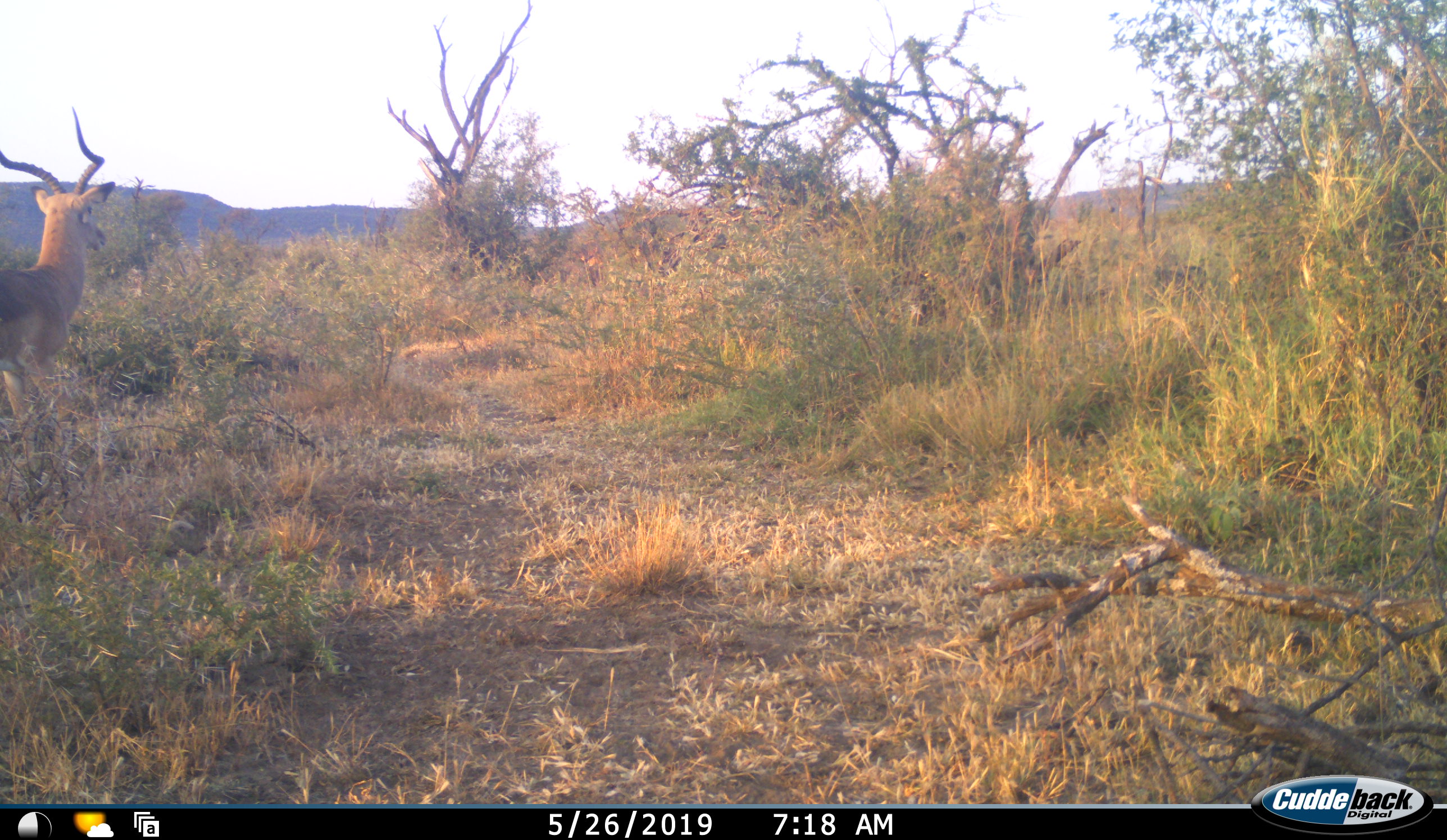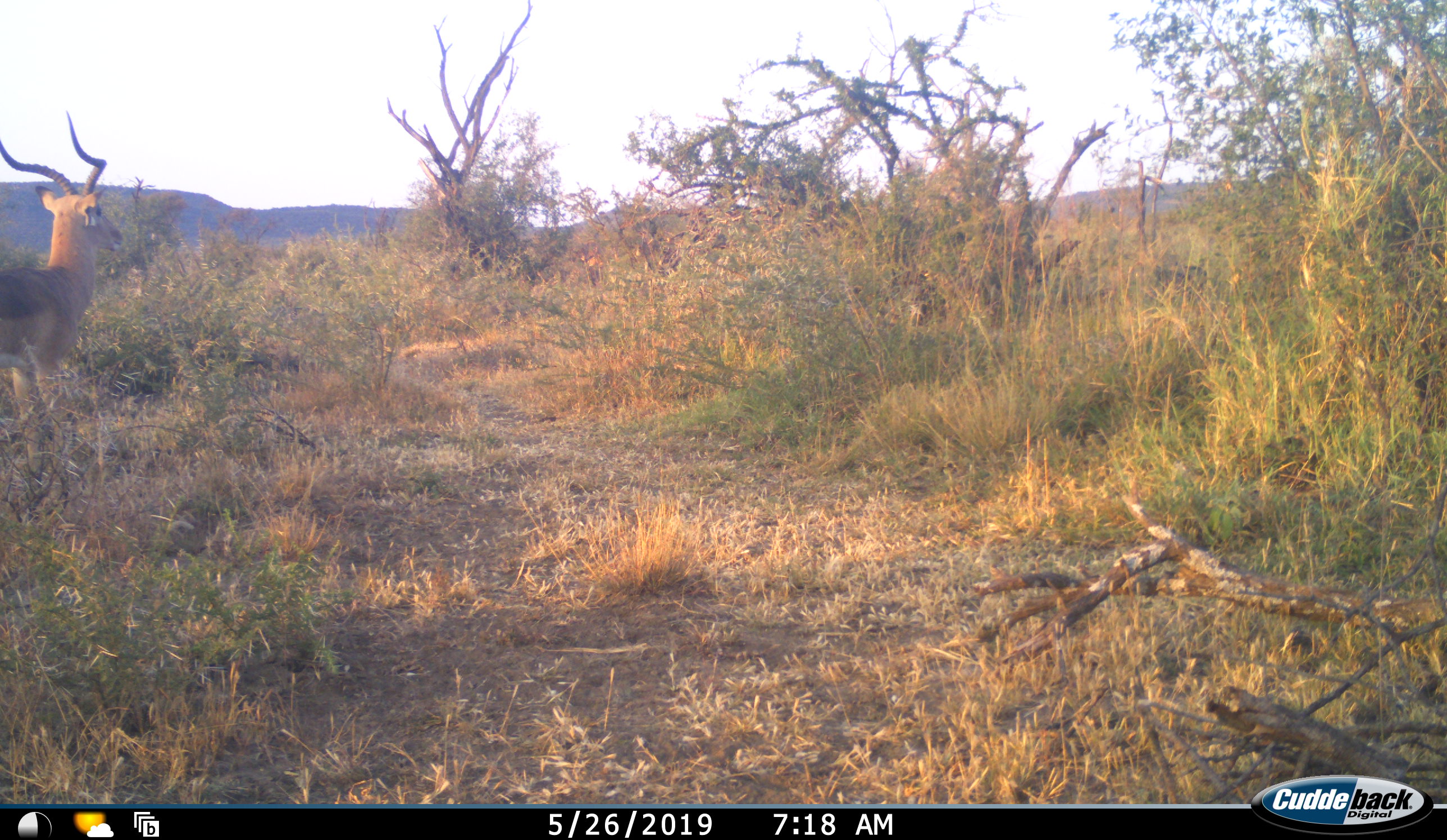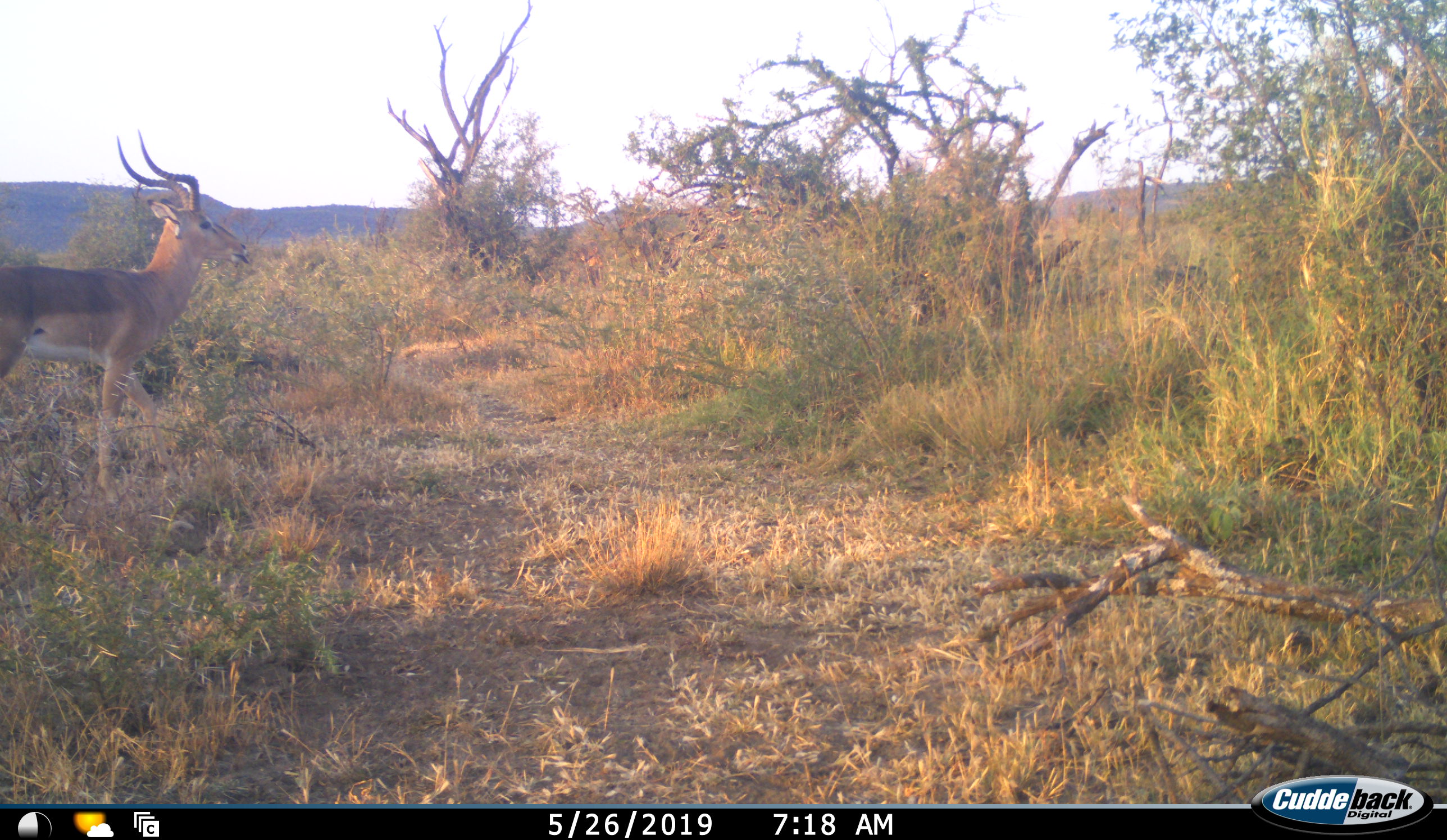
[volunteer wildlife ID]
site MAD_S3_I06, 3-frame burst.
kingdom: Animalia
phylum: Chordata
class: Mammalia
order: Artiodactyla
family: Bovidae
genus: Aepyceros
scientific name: Aepyceros melampus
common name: impala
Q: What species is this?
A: Impala (Aepyceros melampus).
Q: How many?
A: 1.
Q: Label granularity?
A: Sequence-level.